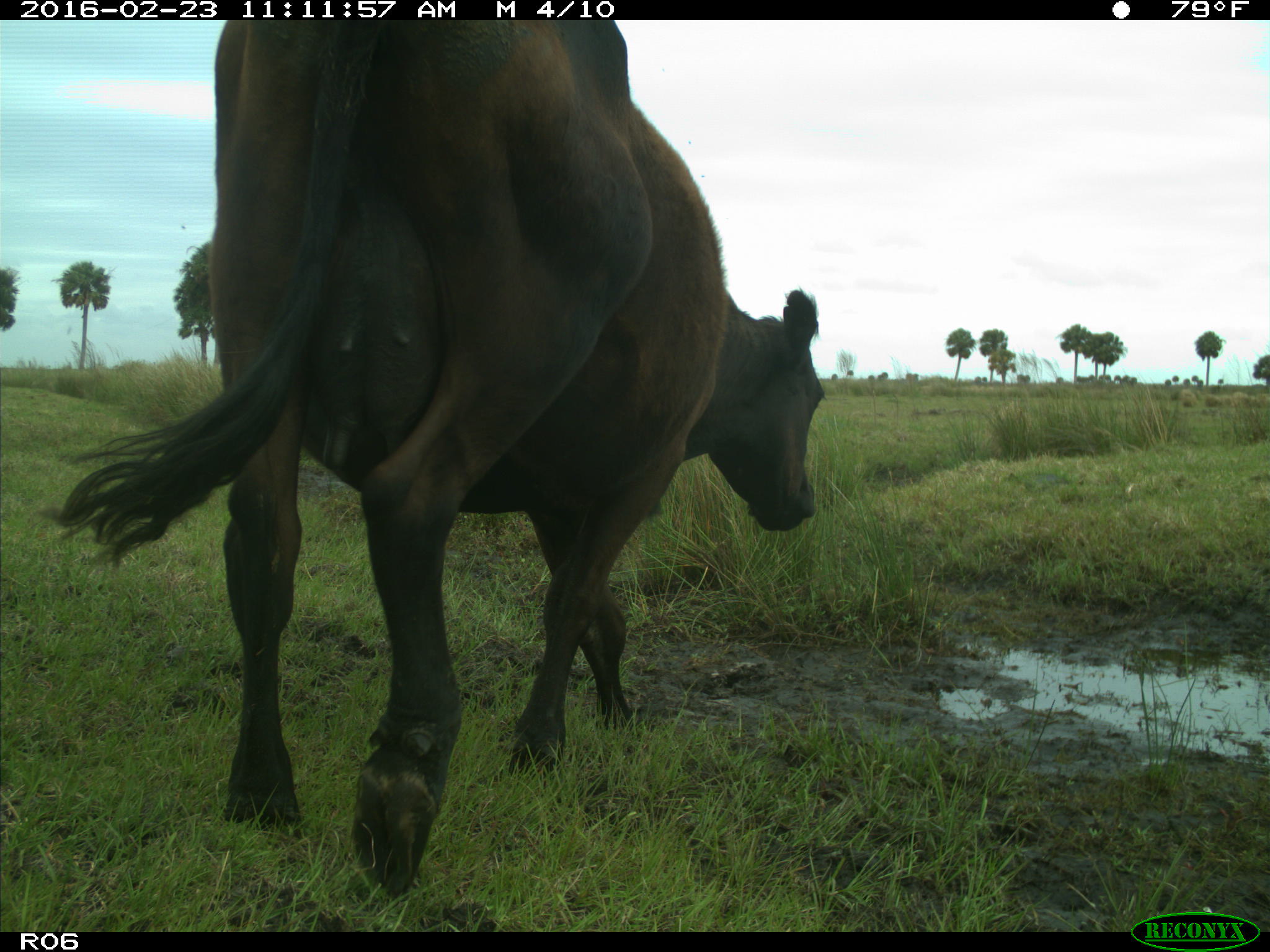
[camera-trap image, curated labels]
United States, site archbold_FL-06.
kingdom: Animalia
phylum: Chordata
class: Mammalia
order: Artiodactyla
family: Bovidae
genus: Bos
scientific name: Bos taurus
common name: domestic cow